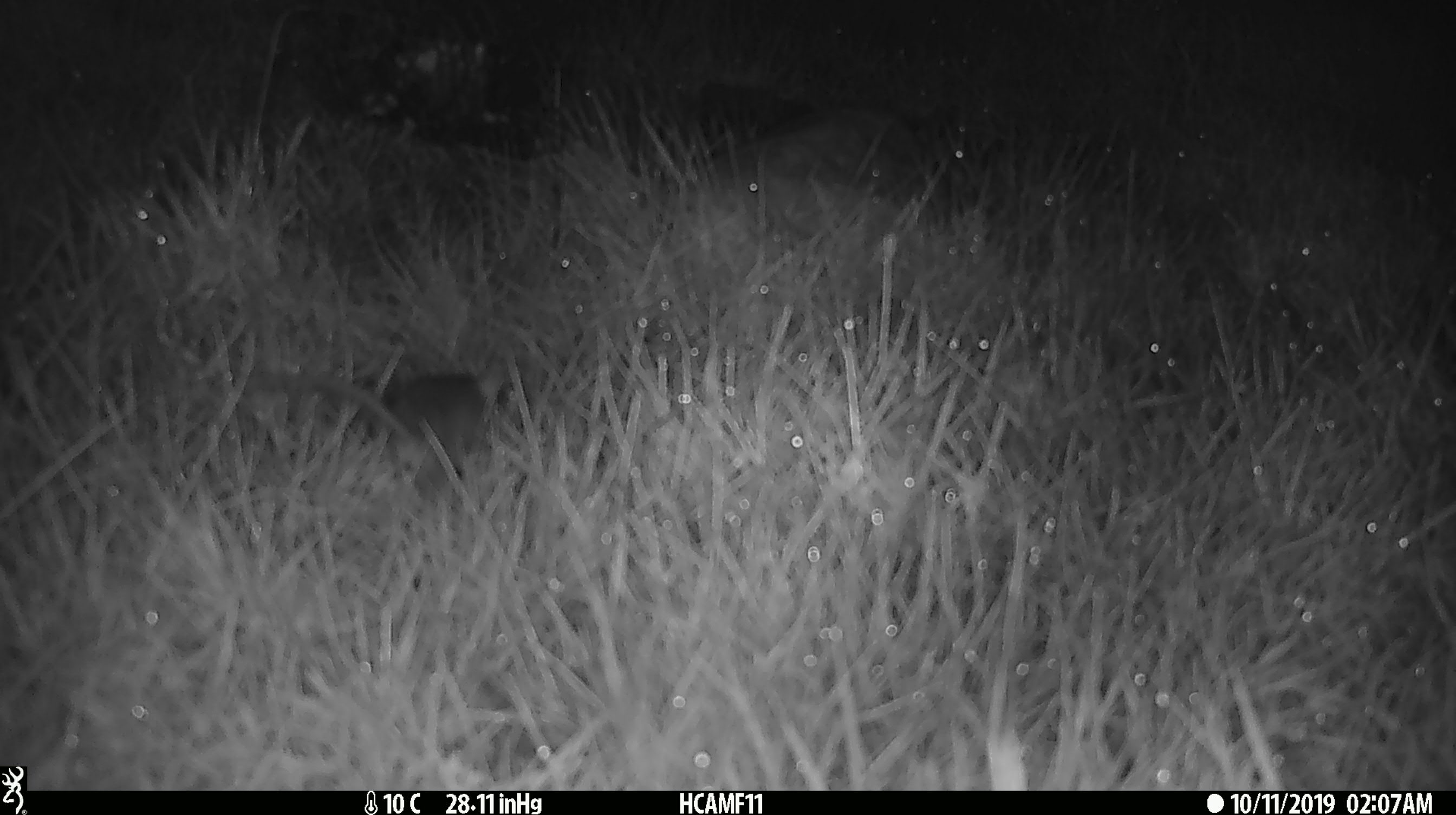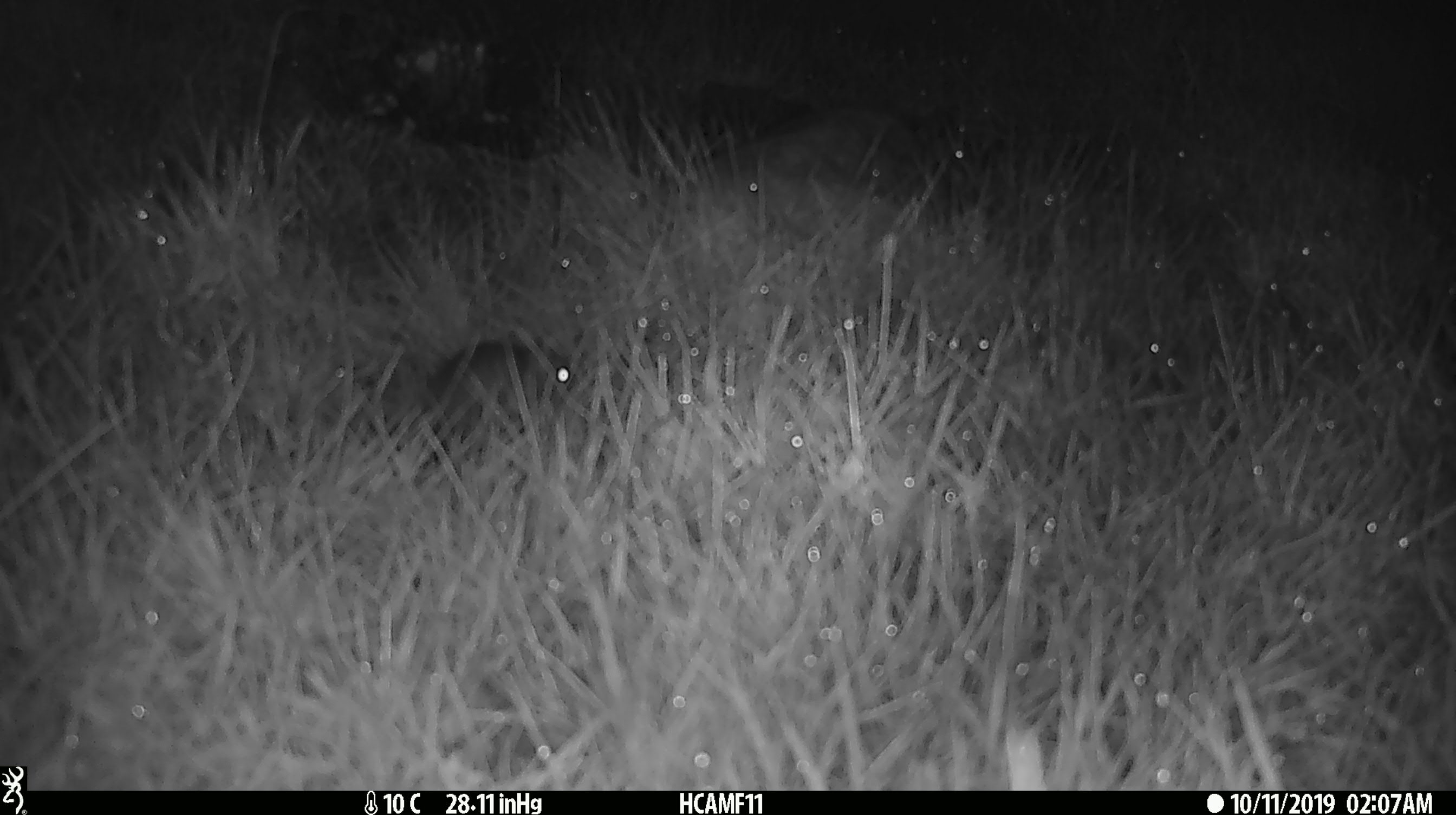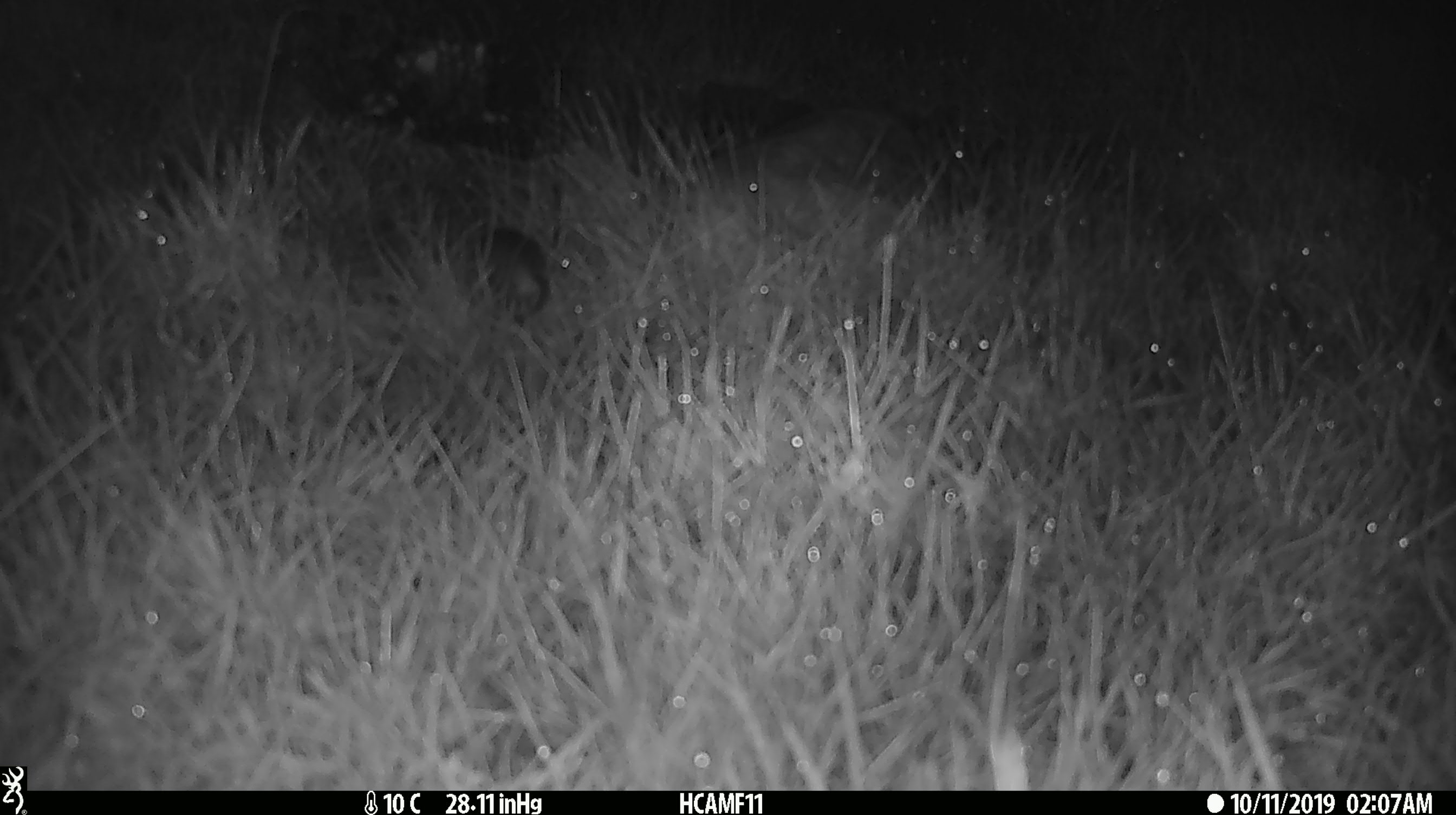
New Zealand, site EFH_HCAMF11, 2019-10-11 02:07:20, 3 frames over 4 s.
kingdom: Animalia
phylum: Chordata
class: Mammalia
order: Rodentia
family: Muridae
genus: Mus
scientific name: Mus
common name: mouse